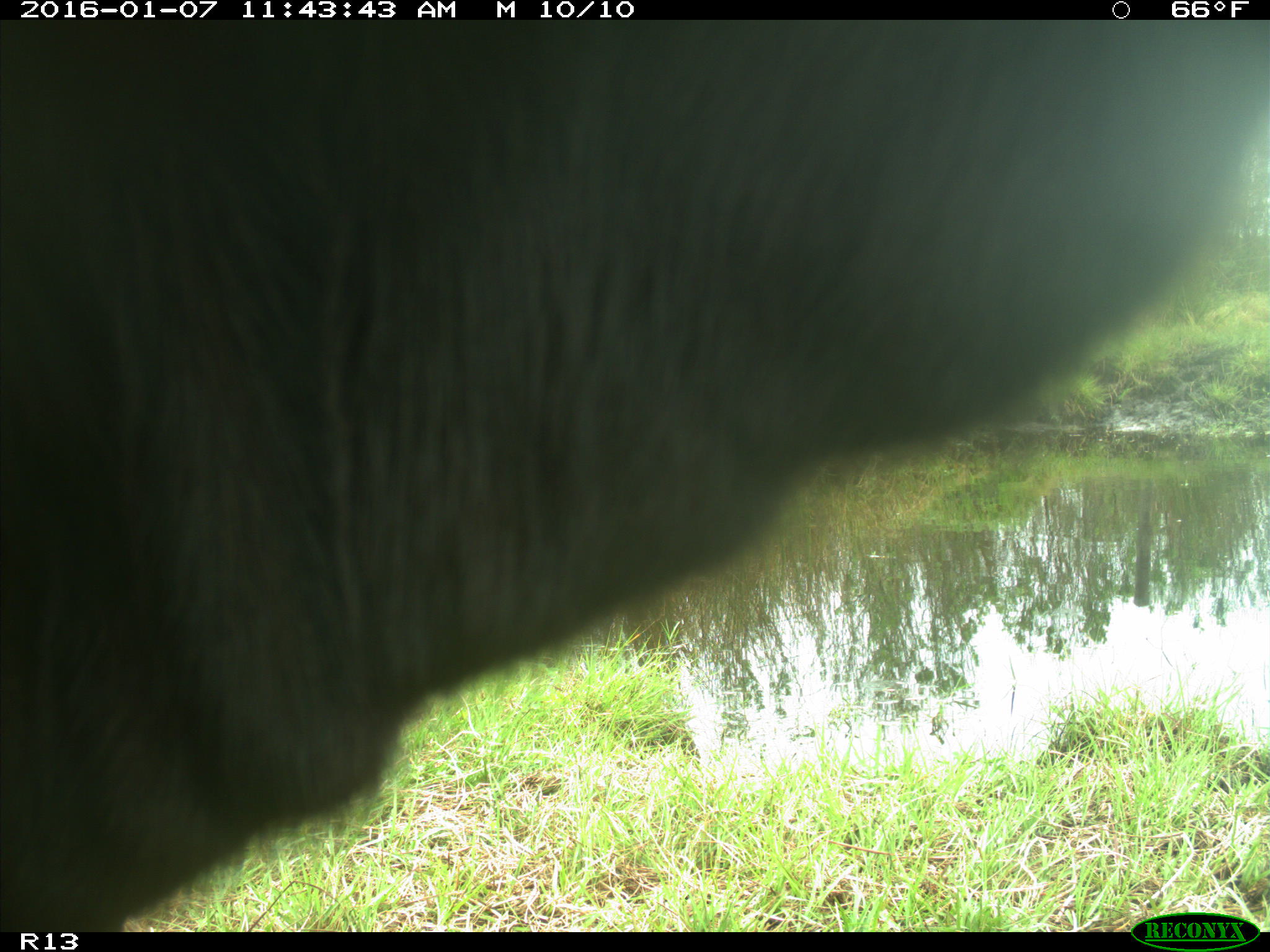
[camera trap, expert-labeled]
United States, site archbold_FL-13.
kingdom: Animalia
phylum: Chordata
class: Mammalia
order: Artiodactyla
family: Bovidae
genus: Bos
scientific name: Bos taurus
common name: domestic cow